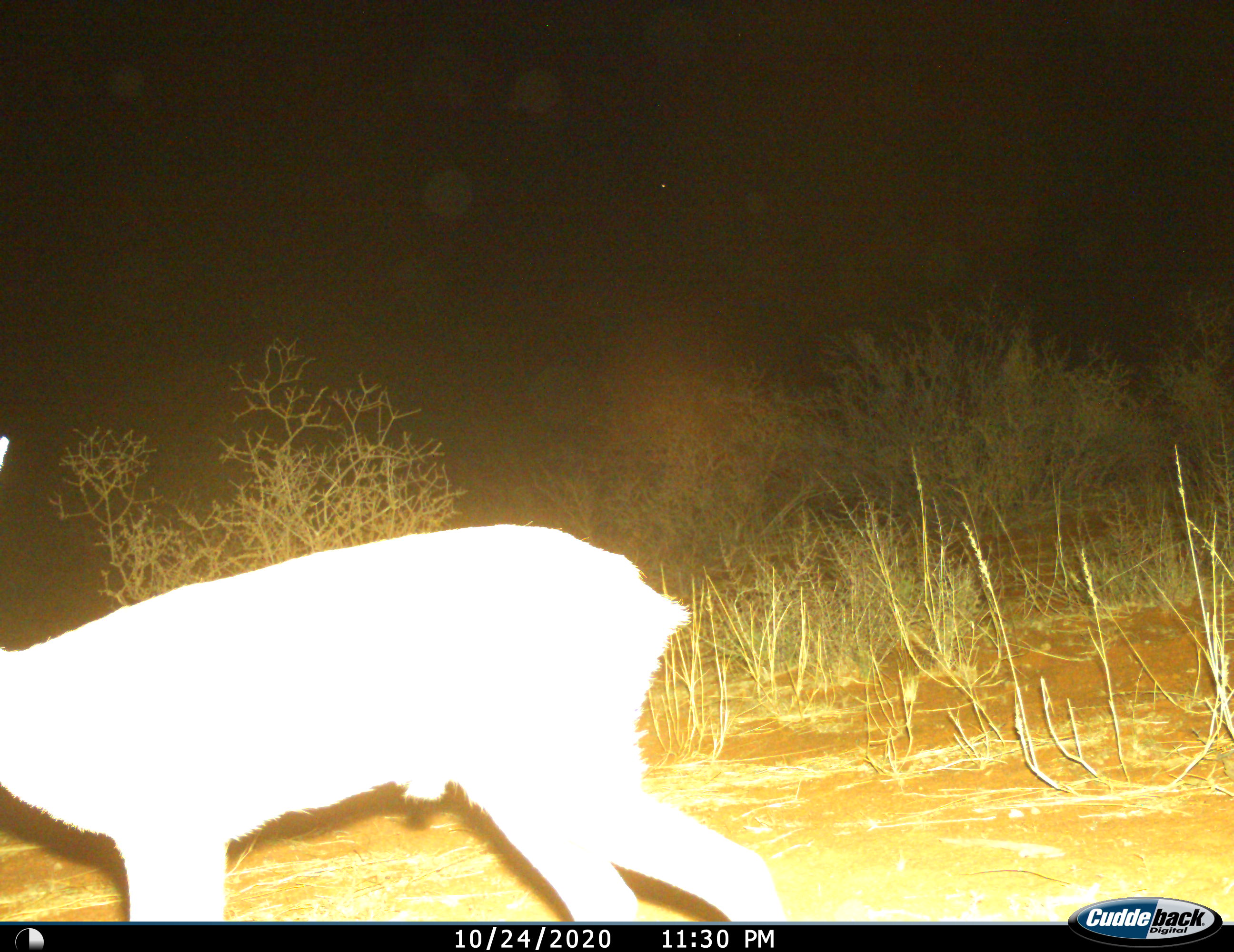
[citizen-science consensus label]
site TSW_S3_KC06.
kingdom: Animalia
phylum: Chordata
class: Mammalia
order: Artiodactyla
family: Bovidae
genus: Raphicerus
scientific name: Raphicerus campestris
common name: steenbok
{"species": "steenbok (Raphicerus campestris)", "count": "1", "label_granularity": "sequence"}